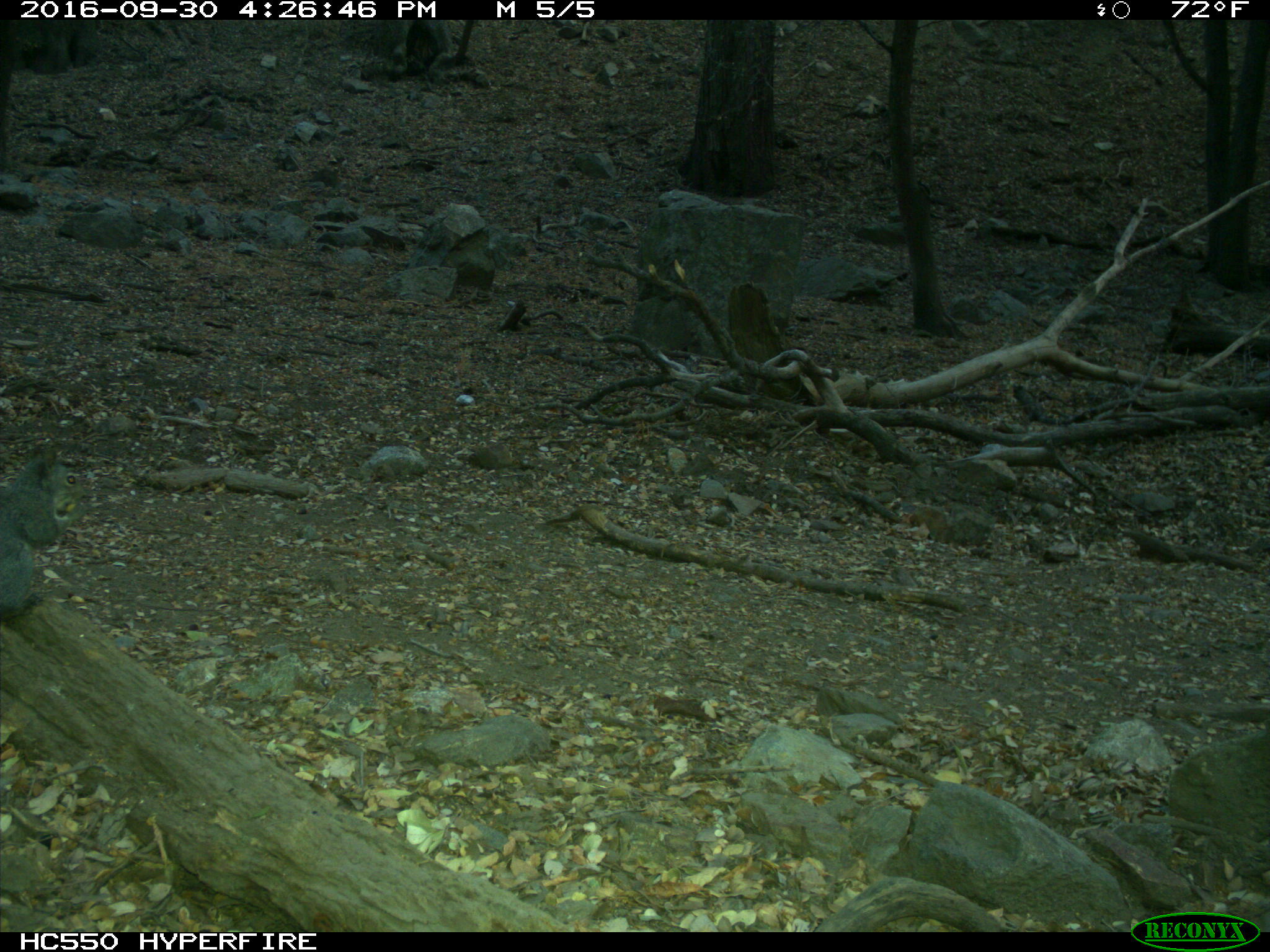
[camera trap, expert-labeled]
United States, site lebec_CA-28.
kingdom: Animalia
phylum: Chordata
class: Mammalia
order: Rodentia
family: Sciuridae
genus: Sciurus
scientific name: Sciurus carolinensis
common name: eastern gray squirrel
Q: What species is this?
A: Sciurus carolinensis (eastern gray squirrel).